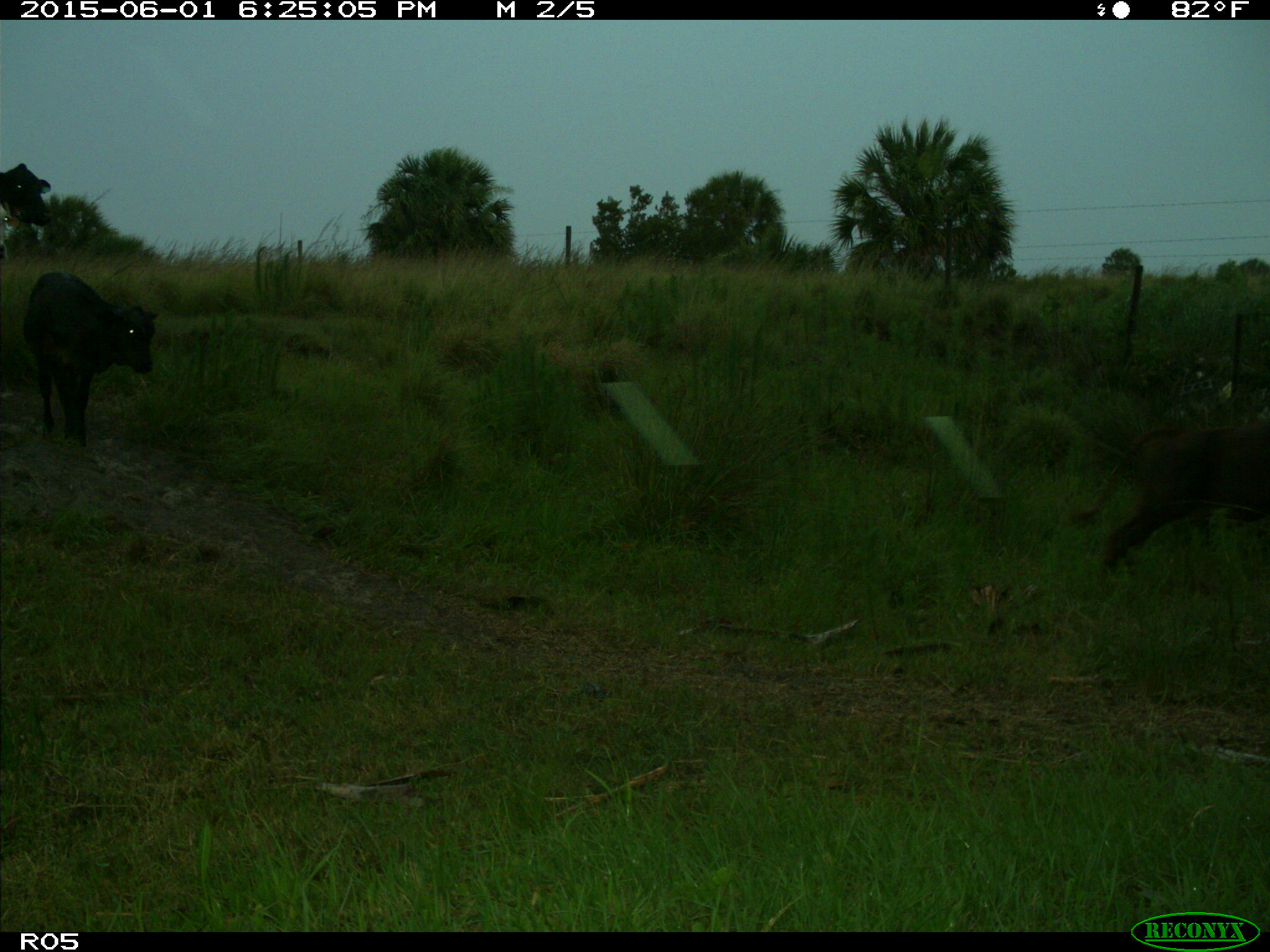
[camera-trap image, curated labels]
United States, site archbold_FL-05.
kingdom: Animalia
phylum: Chordata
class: Mammalia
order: Artiodactyla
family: Bovidae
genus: Bos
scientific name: Bos taurus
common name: domestic cow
Bos taurus (domestic cow).